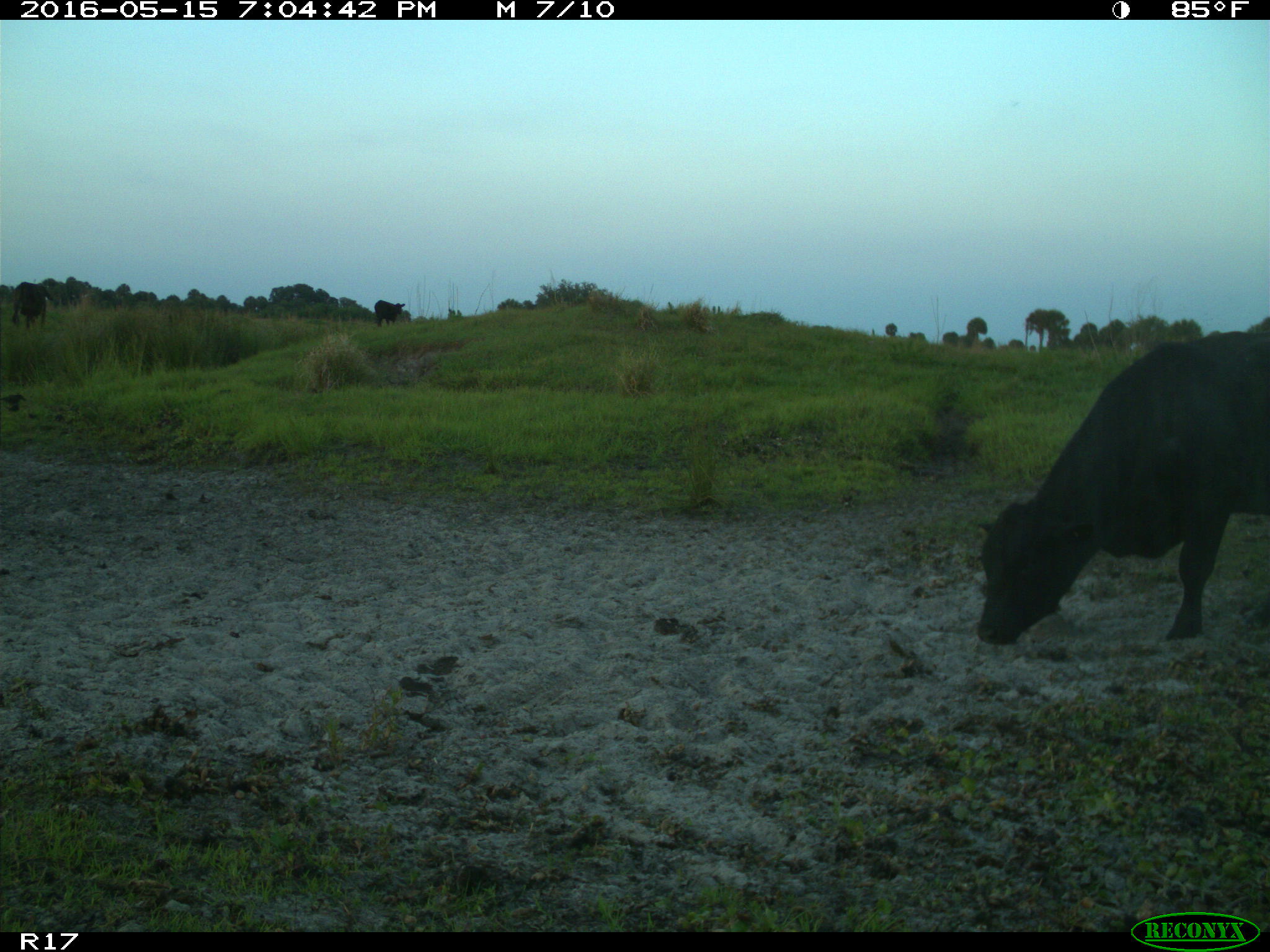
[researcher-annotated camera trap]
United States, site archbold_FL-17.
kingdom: Animalia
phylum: Chordata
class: Mammalia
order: Artiodactyla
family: Bovidae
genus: Bos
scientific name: Bos taurus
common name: domestic cow